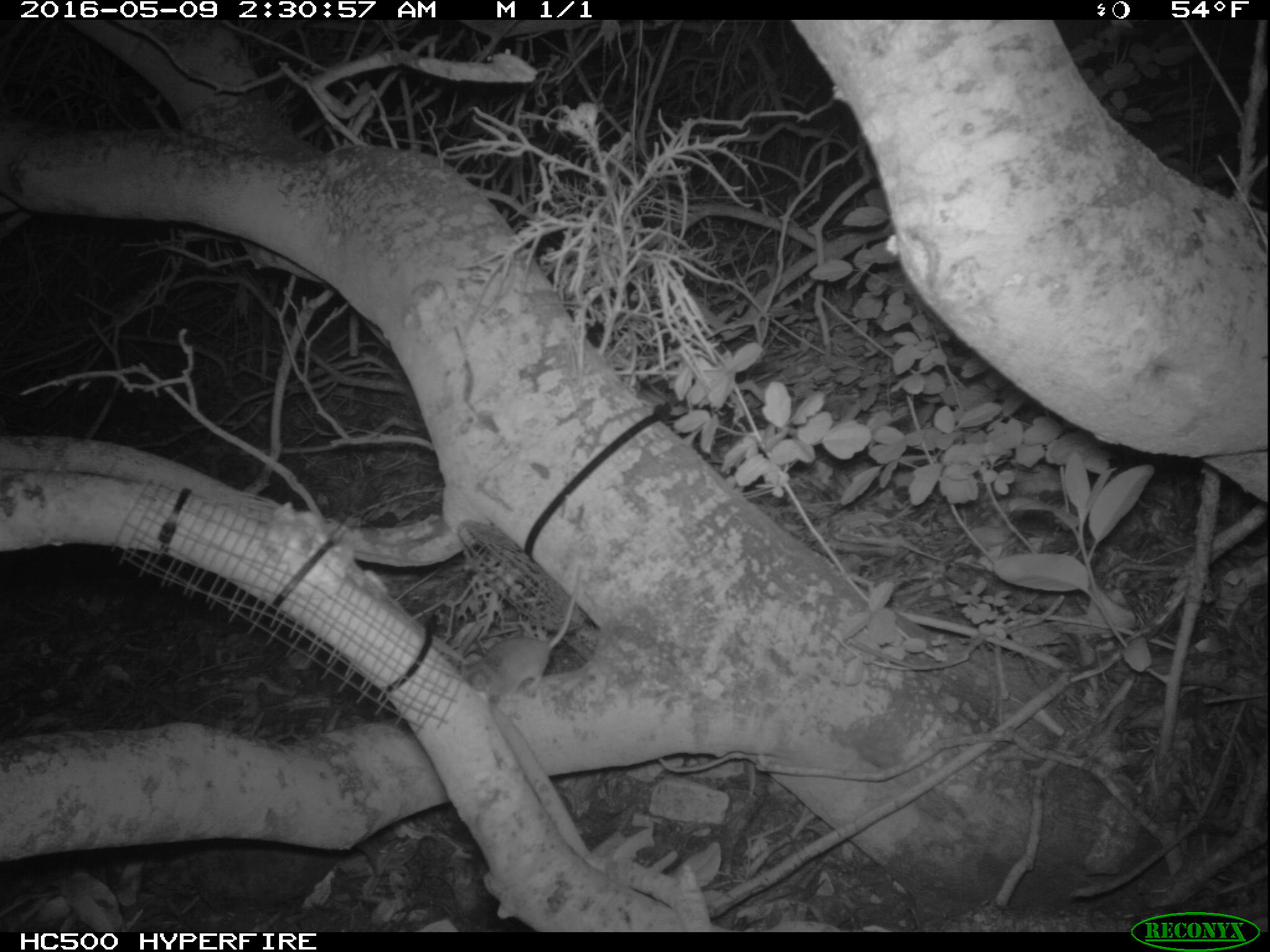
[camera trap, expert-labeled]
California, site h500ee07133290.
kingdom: Animalia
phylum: Chordata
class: Mammalia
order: Rodentia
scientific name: Rodentia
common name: rodent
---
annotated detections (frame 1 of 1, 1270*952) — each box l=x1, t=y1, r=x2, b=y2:
rodent: l=456, t=560, r=583, b=707